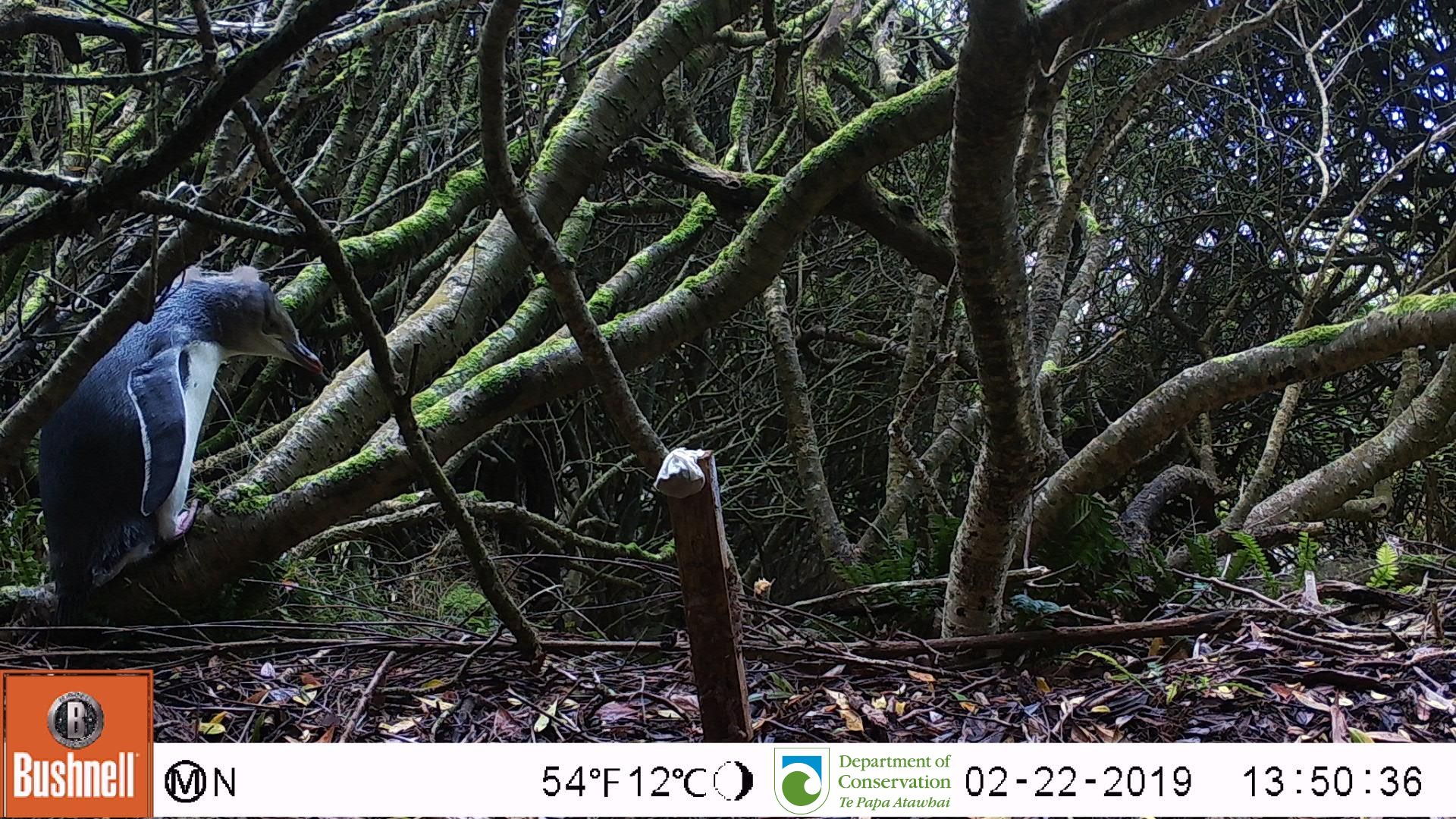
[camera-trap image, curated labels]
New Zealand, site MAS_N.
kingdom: Animalia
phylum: Chordata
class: Aves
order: Sphenisciformes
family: Spheniscidae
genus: Megadyptes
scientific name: Megadyptes antipodes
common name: yellow-eyed penguin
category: yellow eyed penguin